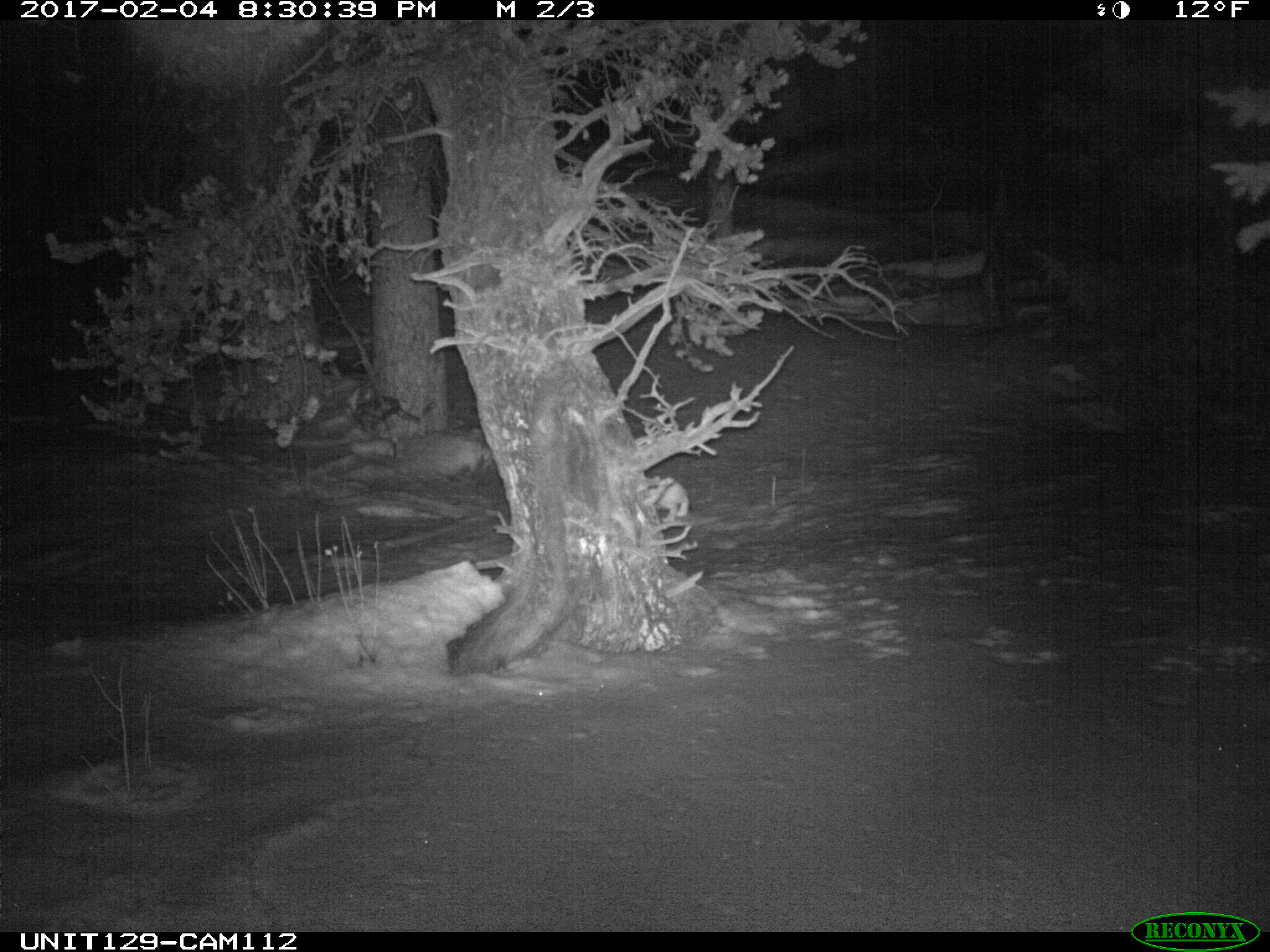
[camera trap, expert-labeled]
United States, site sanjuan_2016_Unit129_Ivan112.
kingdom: Animalia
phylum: Chordata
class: Mammalia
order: Lagomorpha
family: Leporidae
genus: Lepus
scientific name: Lepus americanus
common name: snowshoe hare